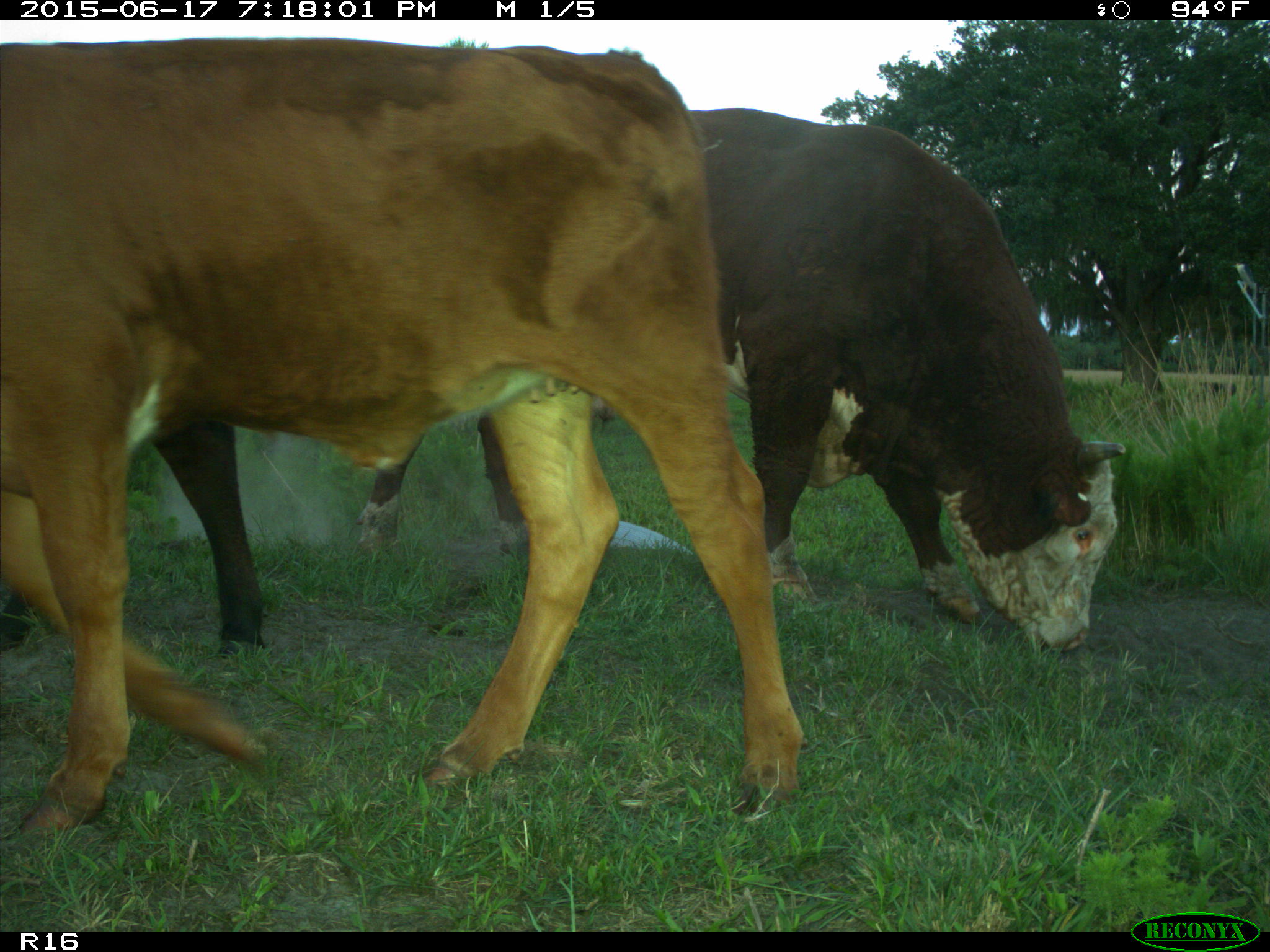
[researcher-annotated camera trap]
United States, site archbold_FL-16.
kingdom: Animalia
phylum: Chordata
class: Mammalia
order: Artiodactyla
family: Bovidae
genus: Bos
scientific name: Bos taurus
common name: domestic cow